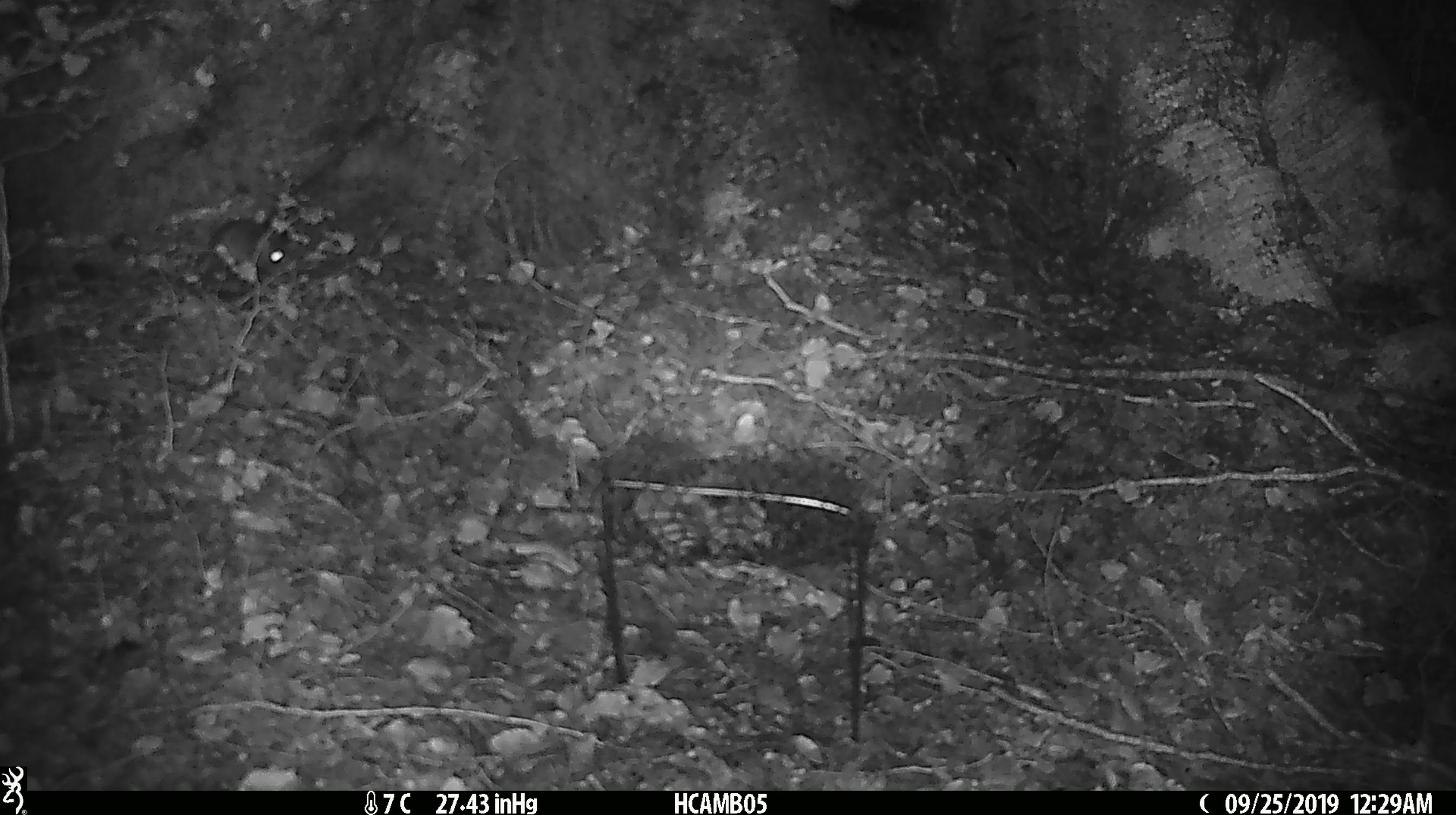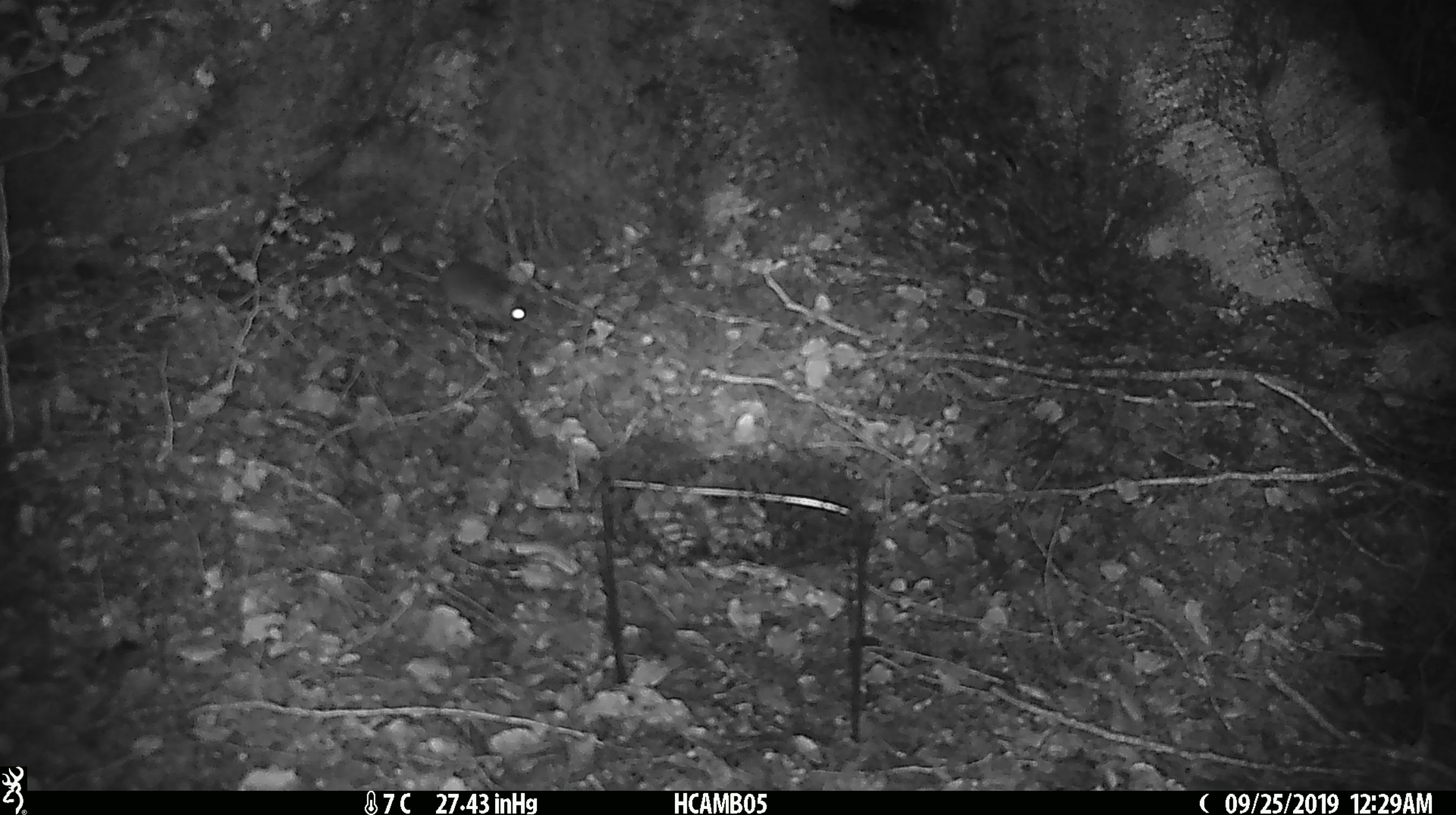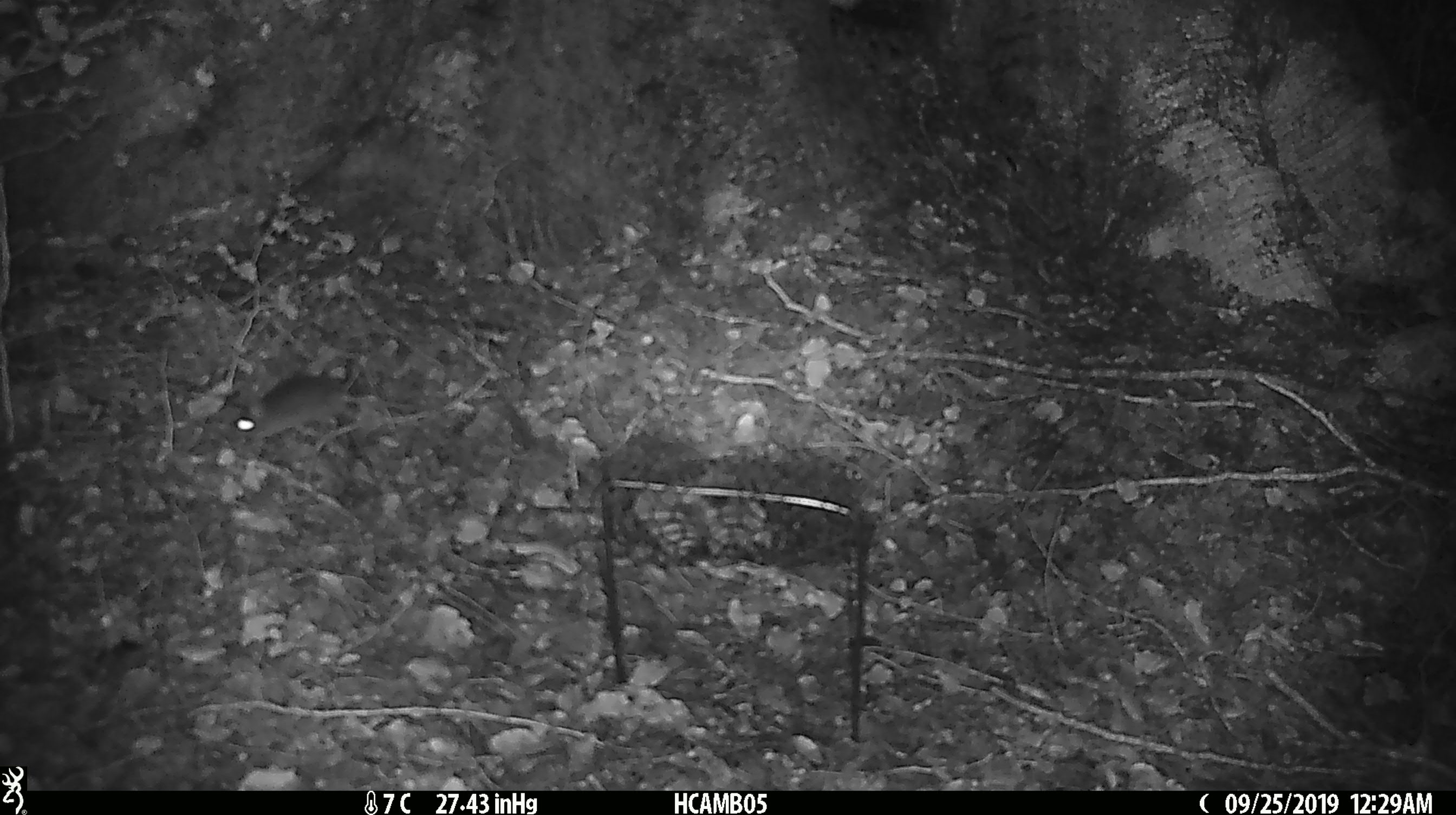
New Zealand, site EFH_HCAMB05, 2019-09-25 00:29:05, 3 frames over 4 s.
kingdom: Animalia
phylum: Chordata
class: Mammalia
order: Rodentia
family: Muridae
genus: Mus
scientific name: Mus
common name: mouse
Mouse (Mus).